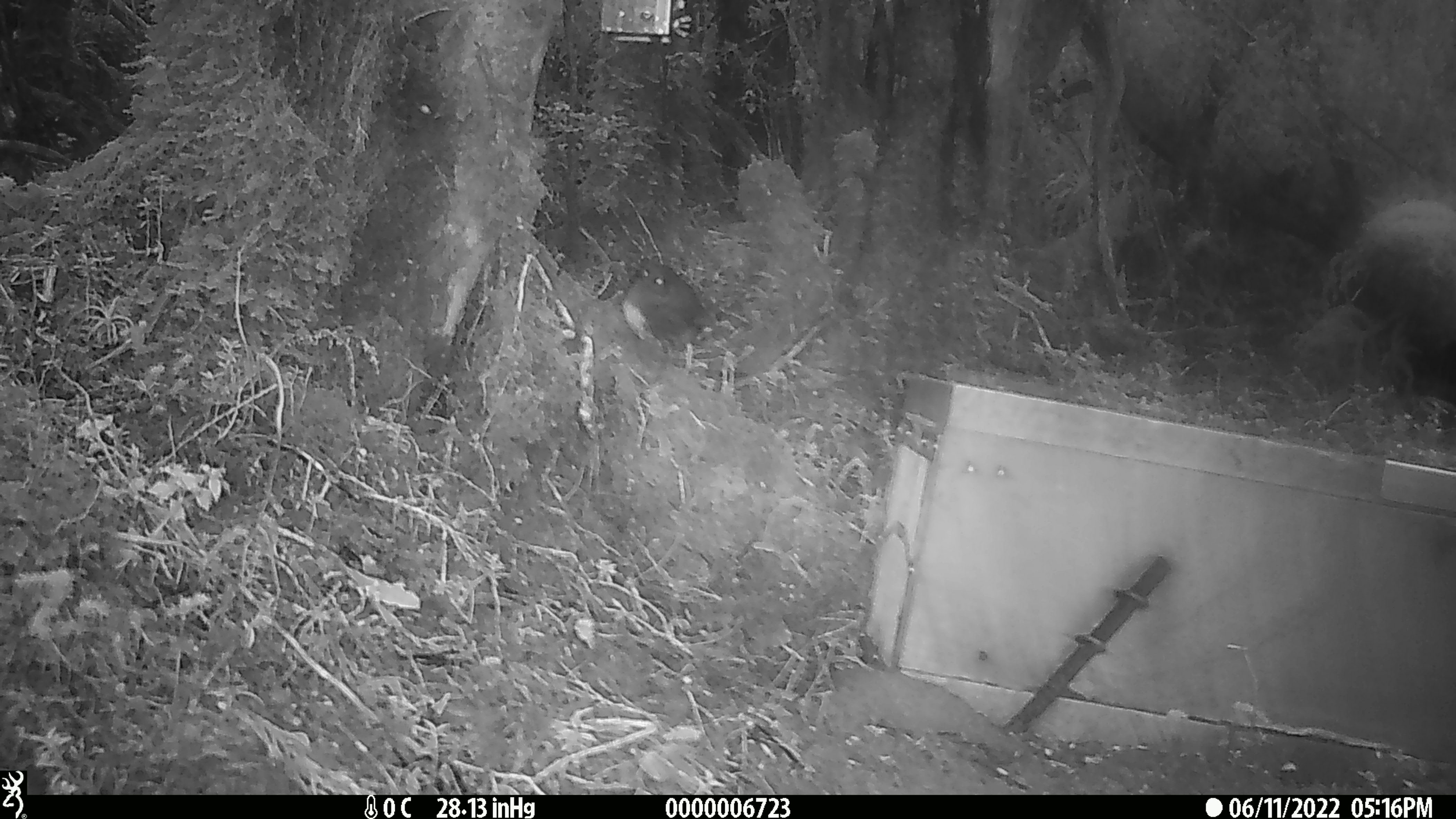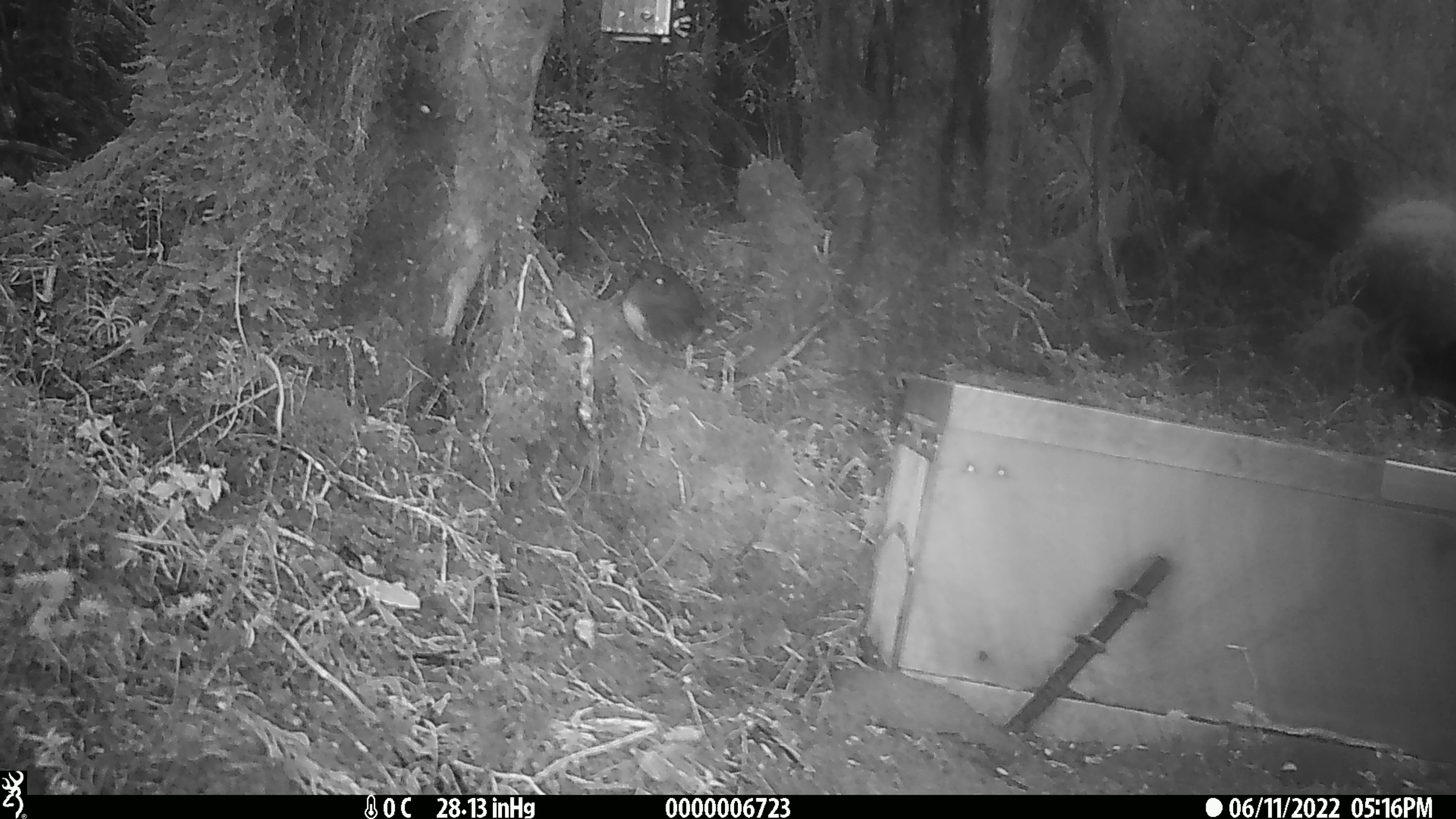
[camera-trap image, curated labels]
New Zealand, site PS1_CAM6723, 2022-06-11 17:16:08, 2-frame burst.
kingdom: Animalia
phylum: Chordata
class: Aves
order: Passeriformes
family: Petroicidae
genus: Petroica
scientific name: Petroica australis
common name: new zealand robin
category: robin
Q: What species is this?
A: Robin (new zealand robin) (Petroica australis).